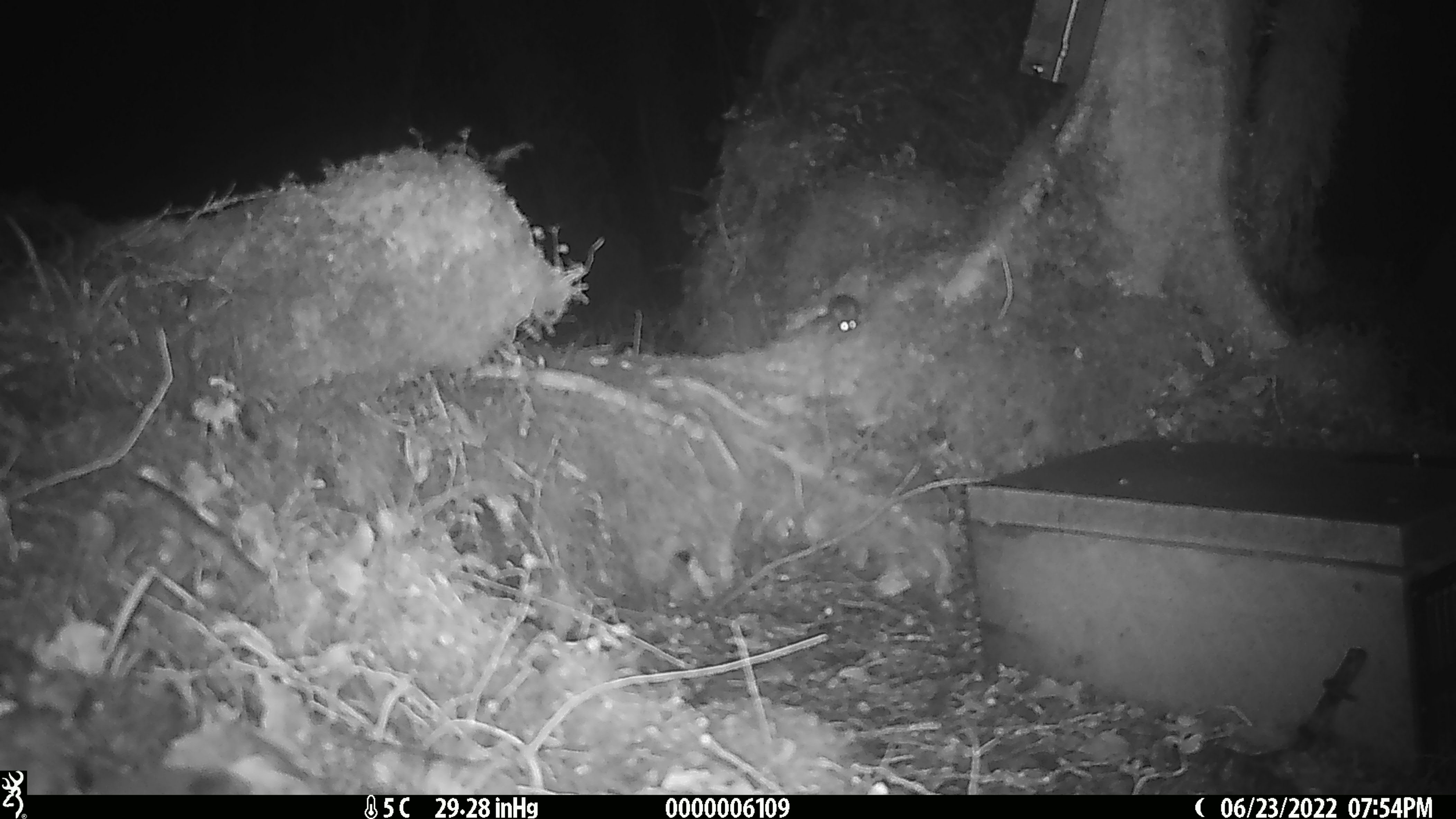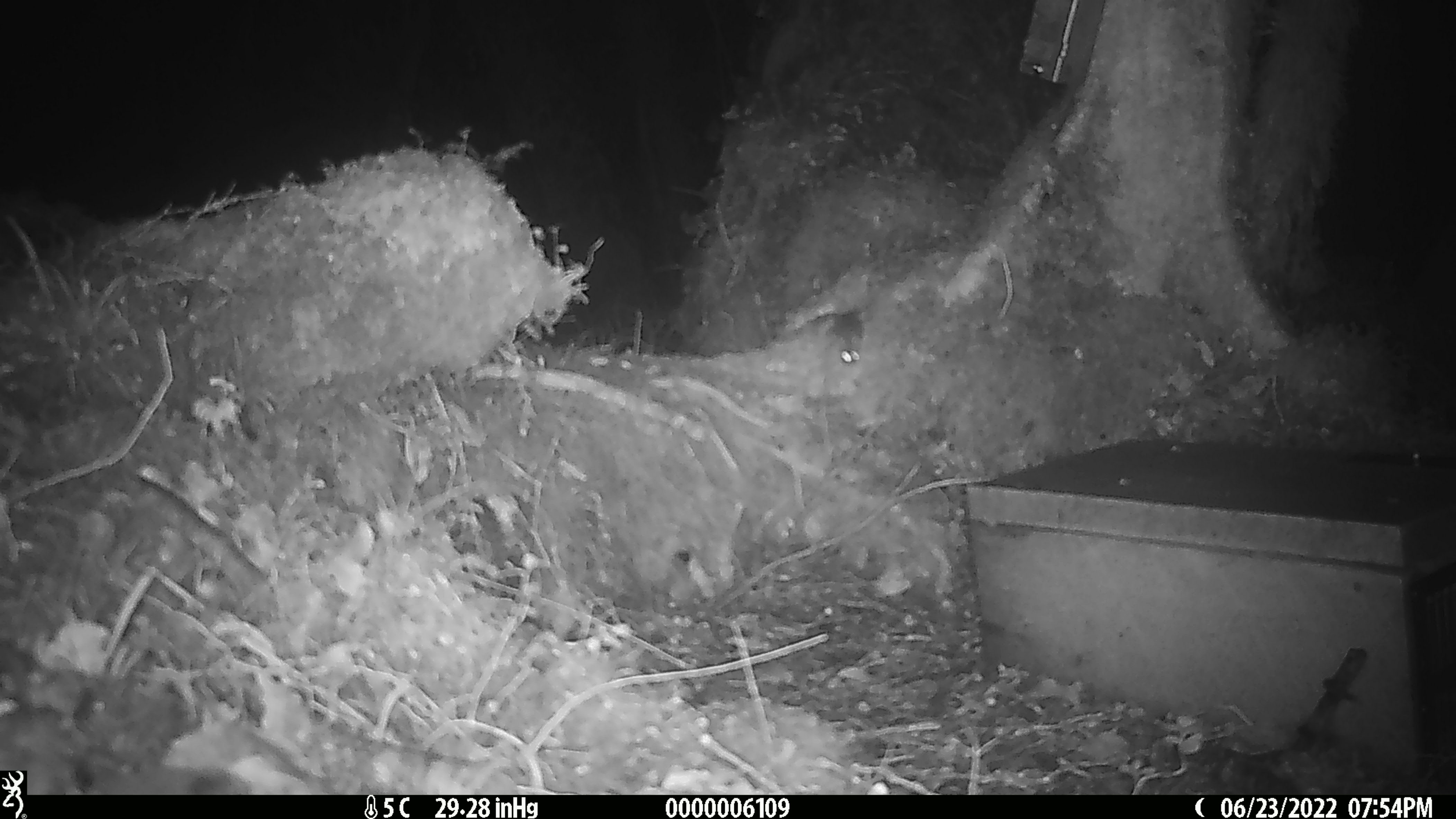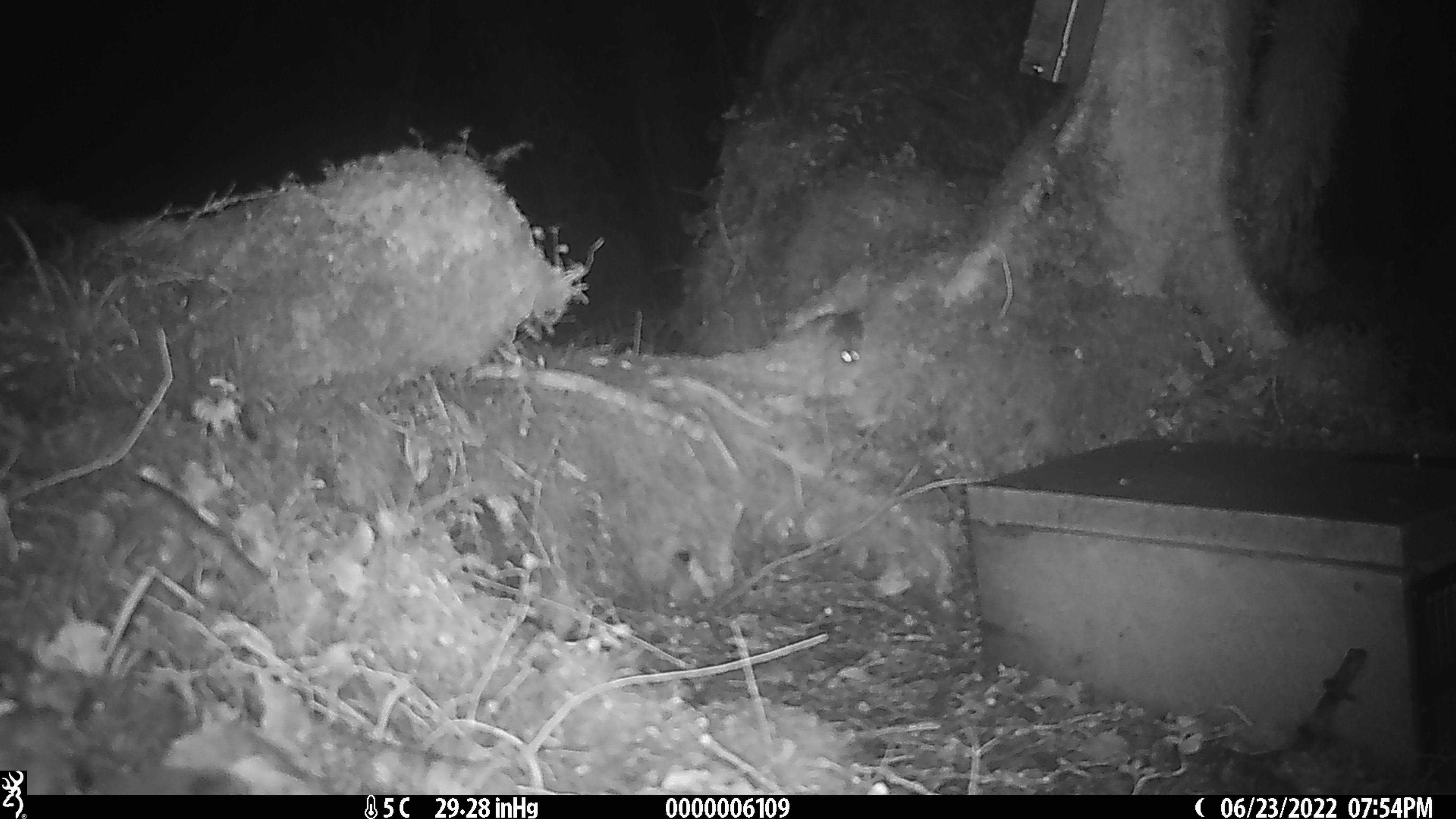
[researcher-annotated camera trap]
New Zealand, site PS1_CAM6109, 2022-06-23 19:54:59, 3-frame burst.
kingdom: Animalia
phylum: Chordata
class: Mammalia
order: Rodentia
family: Muridae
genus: Mus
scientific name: Mus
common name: mouse